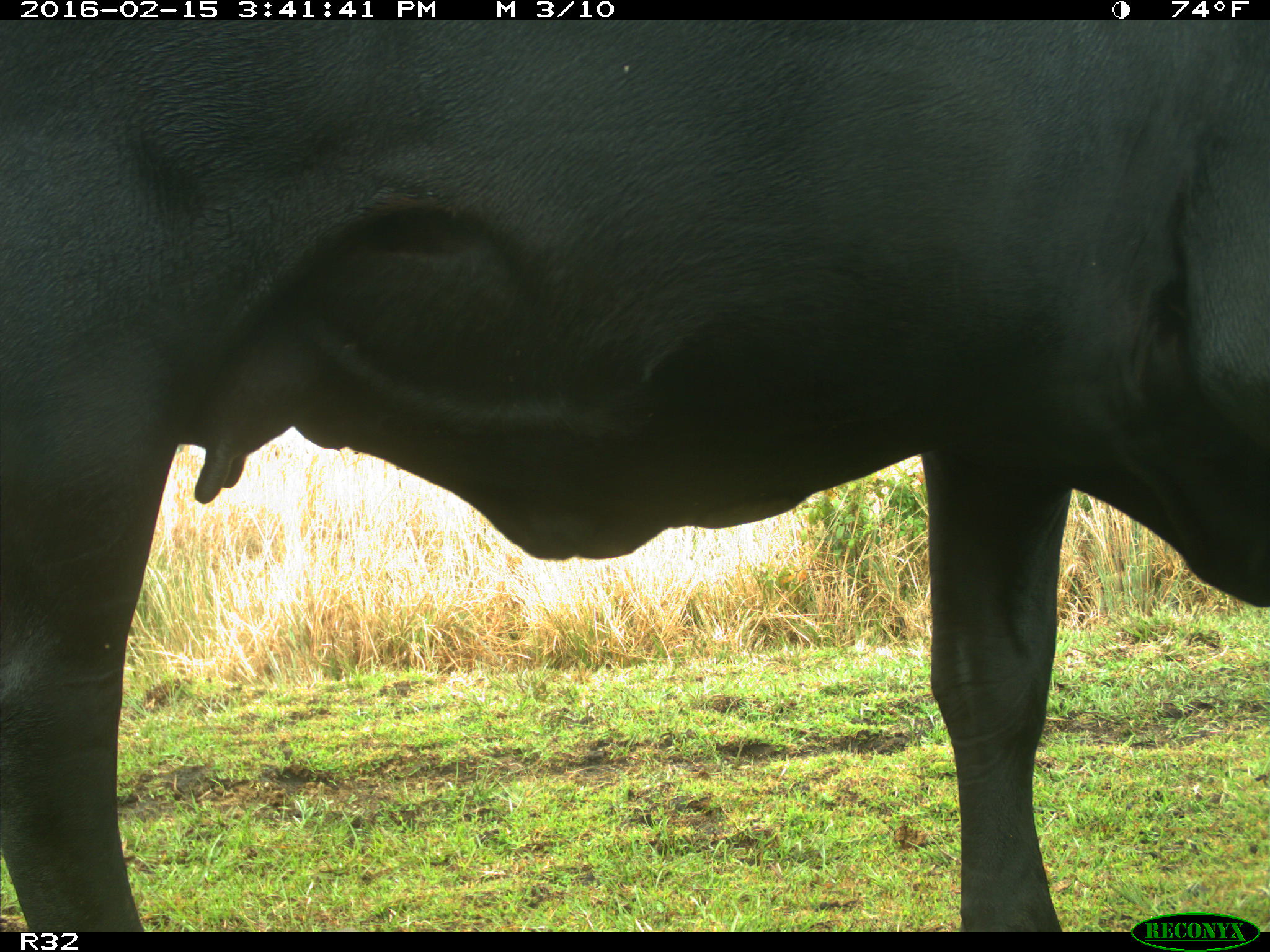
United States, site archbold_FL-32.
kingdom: Animalia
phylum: Chordata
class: Mammalia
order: Artiodactyla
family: Bovidae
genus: Bos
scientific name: Bos taurus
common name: domestic cow